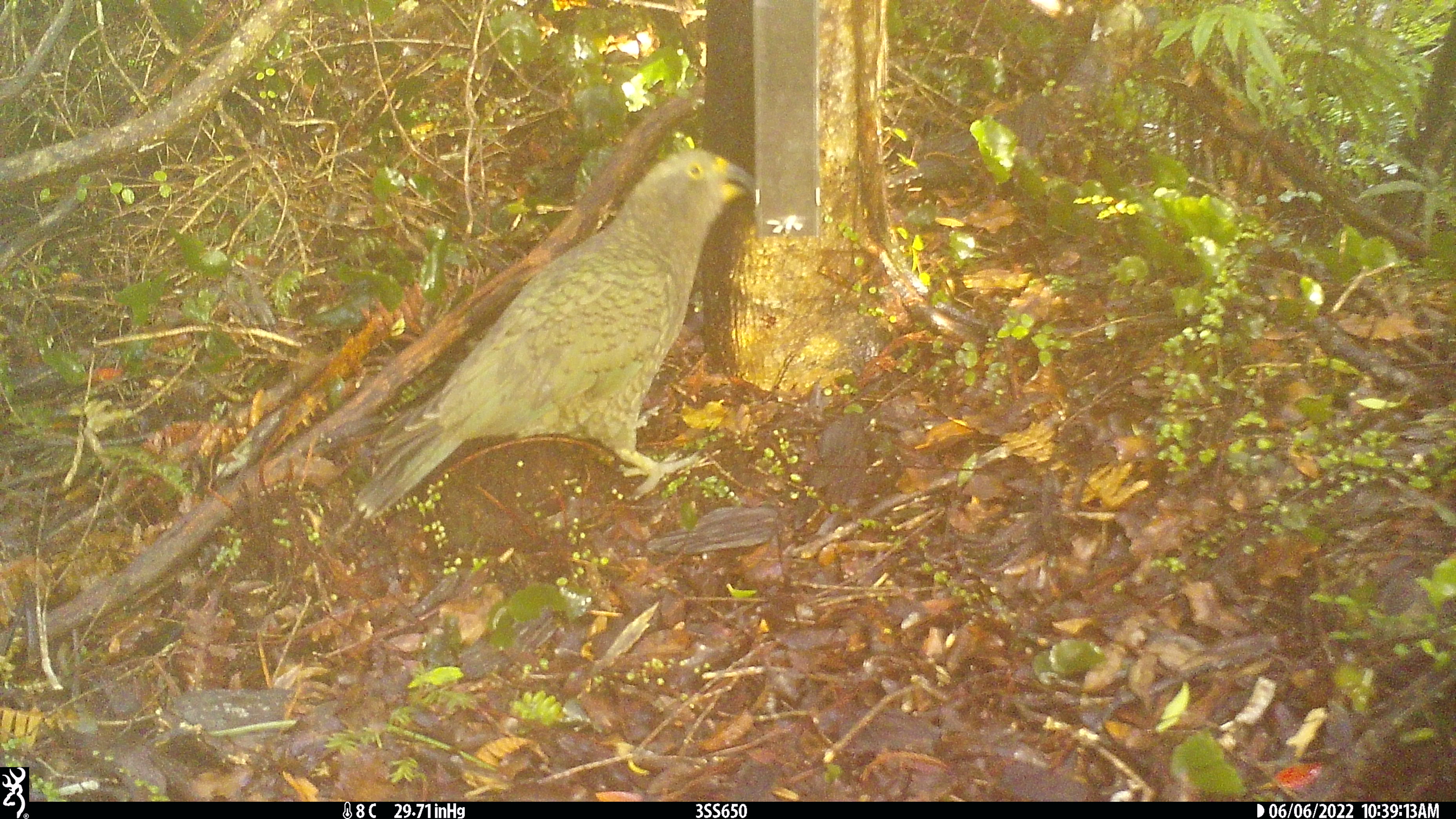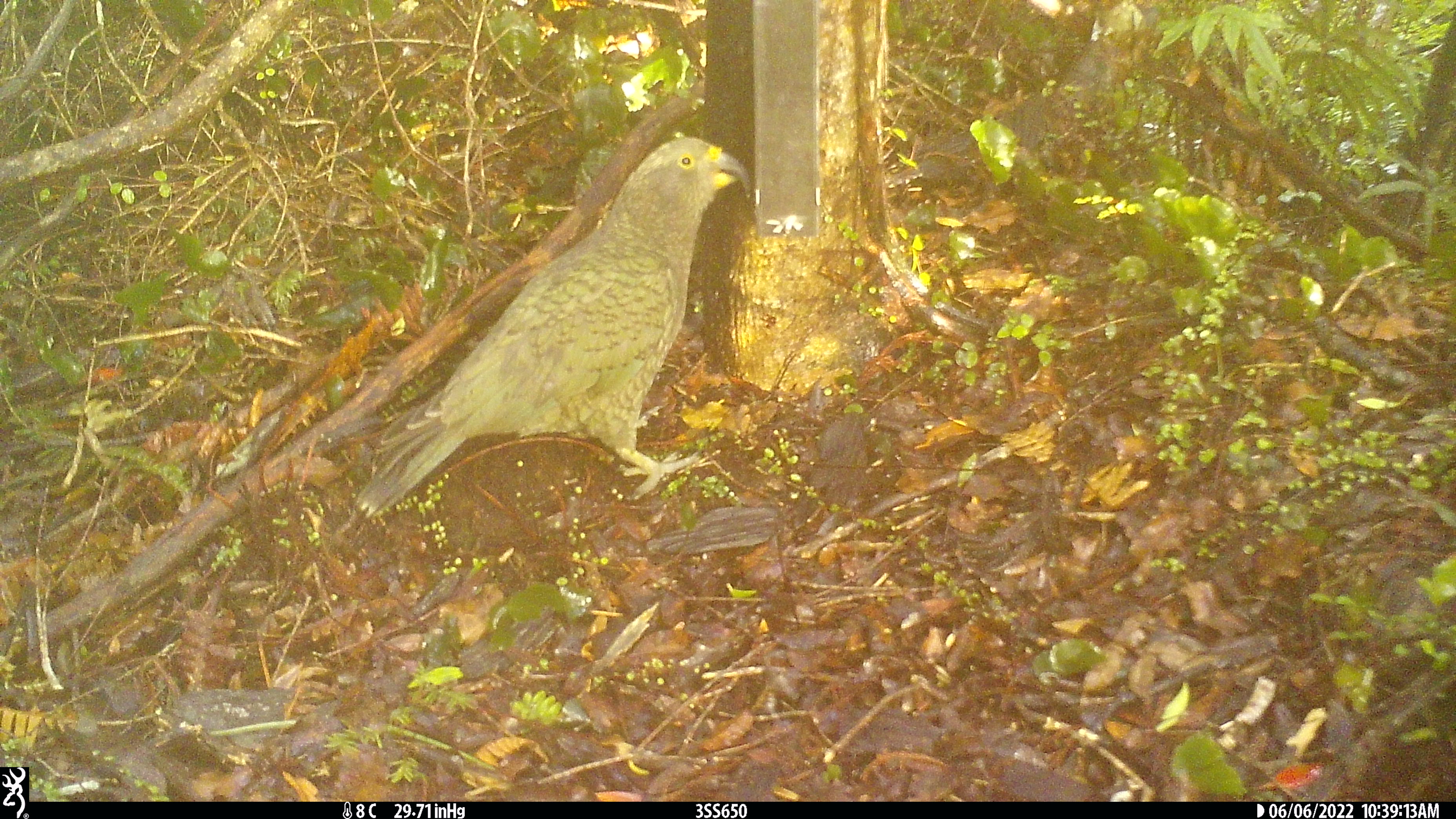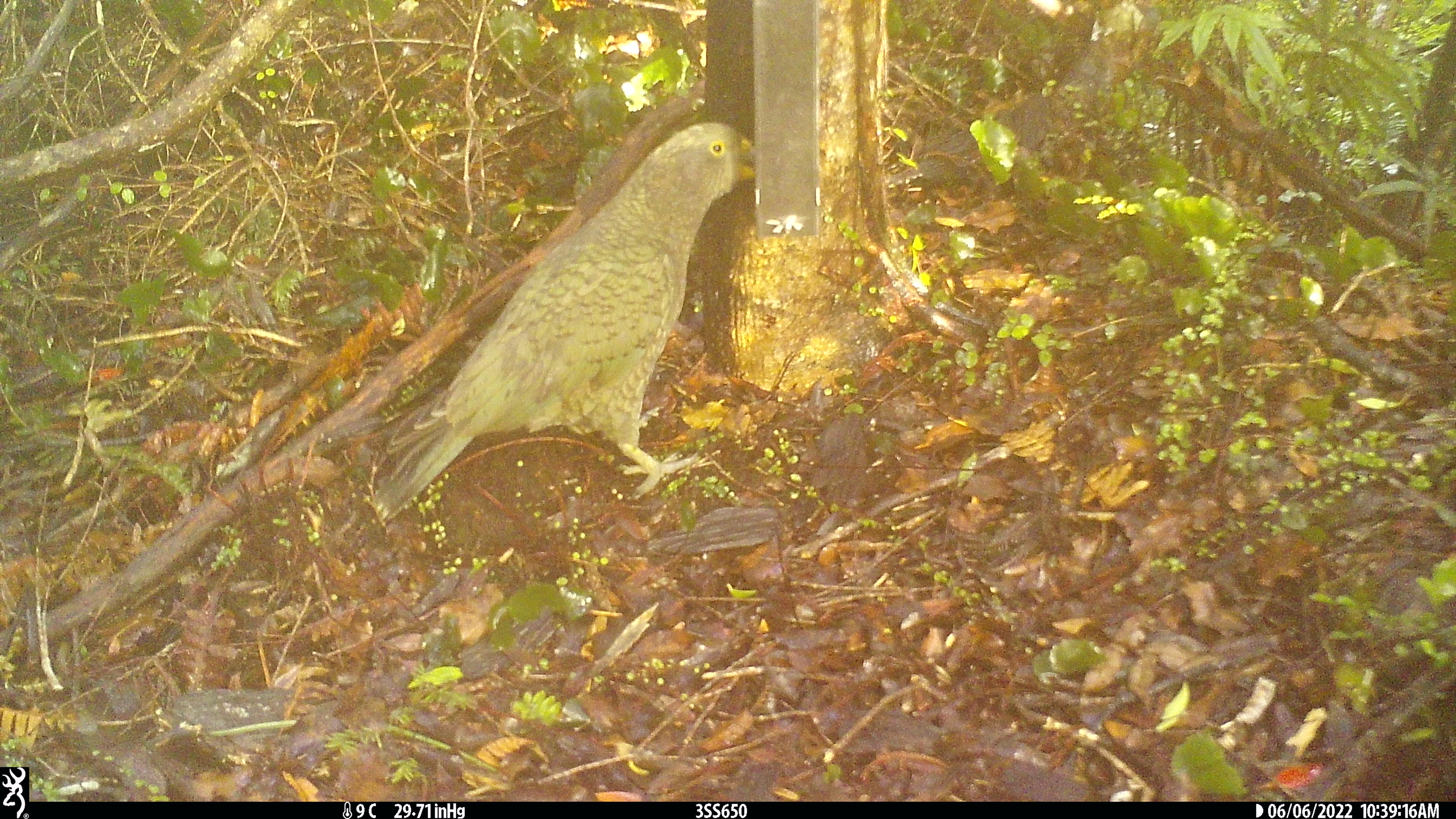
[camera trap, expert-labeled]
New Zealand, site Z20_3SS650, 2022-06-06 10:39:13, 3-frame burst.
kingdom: Animalia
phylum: Chordata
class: Aves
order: Psittaciformes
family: Strigopidae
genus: Nestor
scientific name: Nestor notabilis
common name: kea